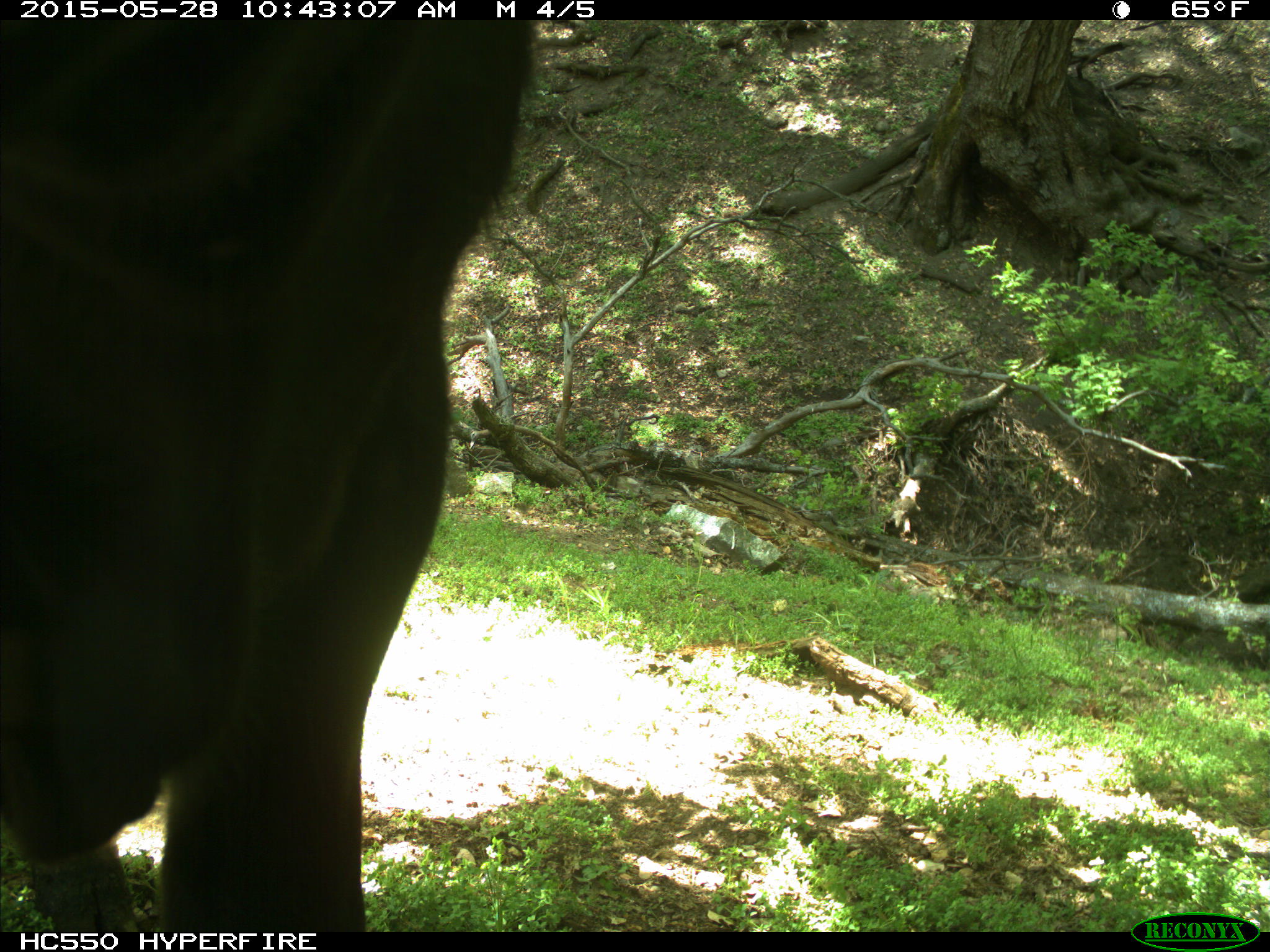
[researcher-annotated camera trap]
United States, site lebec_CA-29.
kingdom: Animalia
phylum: Chordata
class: Mammalia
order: Artiodactyla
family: Bovidae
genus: Bos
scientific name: Bos taurus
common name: domestic cow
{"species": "Bos taurus (domestic cow)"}